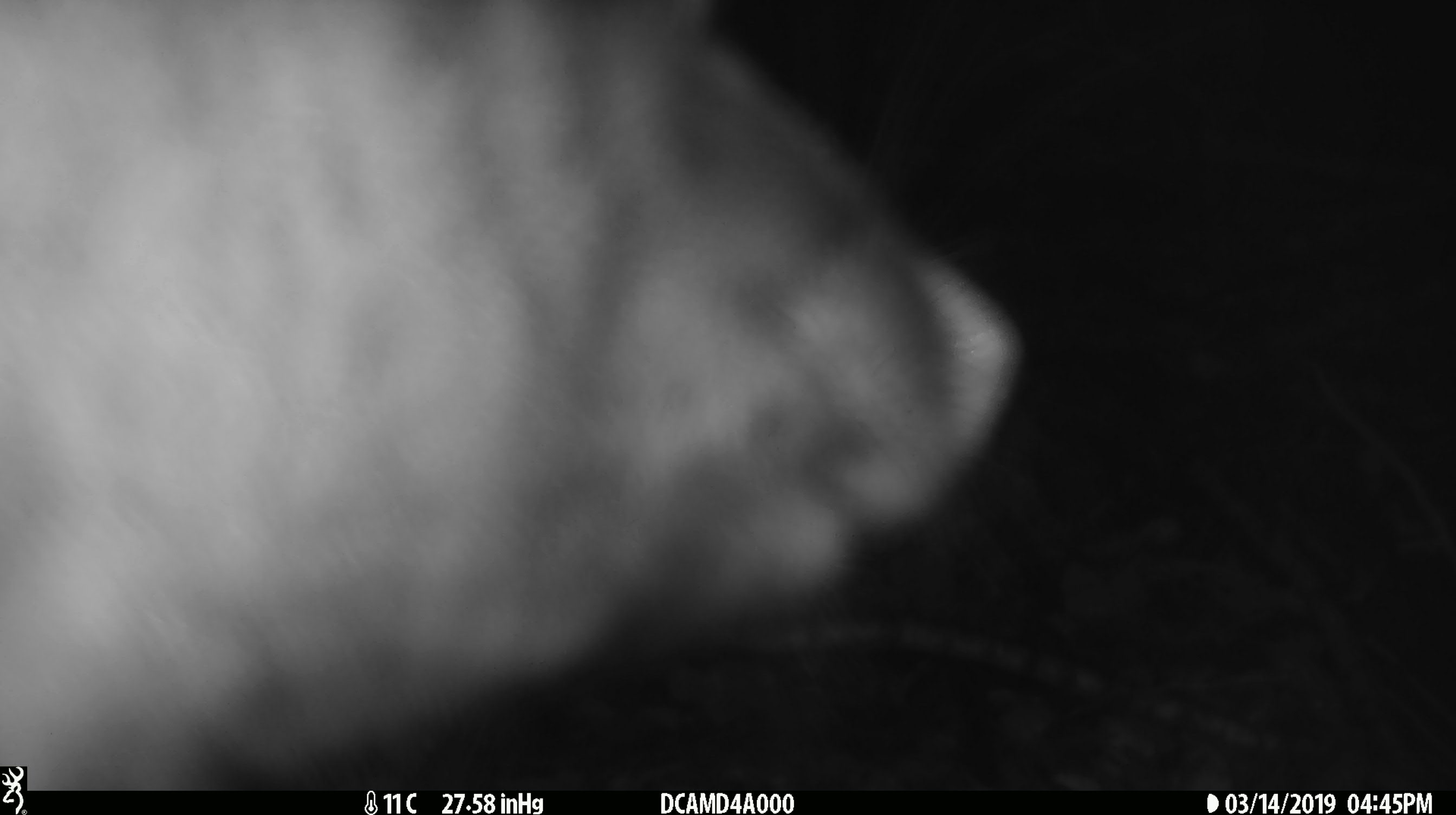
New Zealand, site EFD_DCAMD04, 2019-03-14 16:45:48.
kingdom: Animalia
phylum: Chordata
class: Mammalia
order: Diprotodontia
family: Phalangeridae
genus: Trichosurus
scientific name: Trichosurus vulpecula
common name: common brushtail possum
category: possum